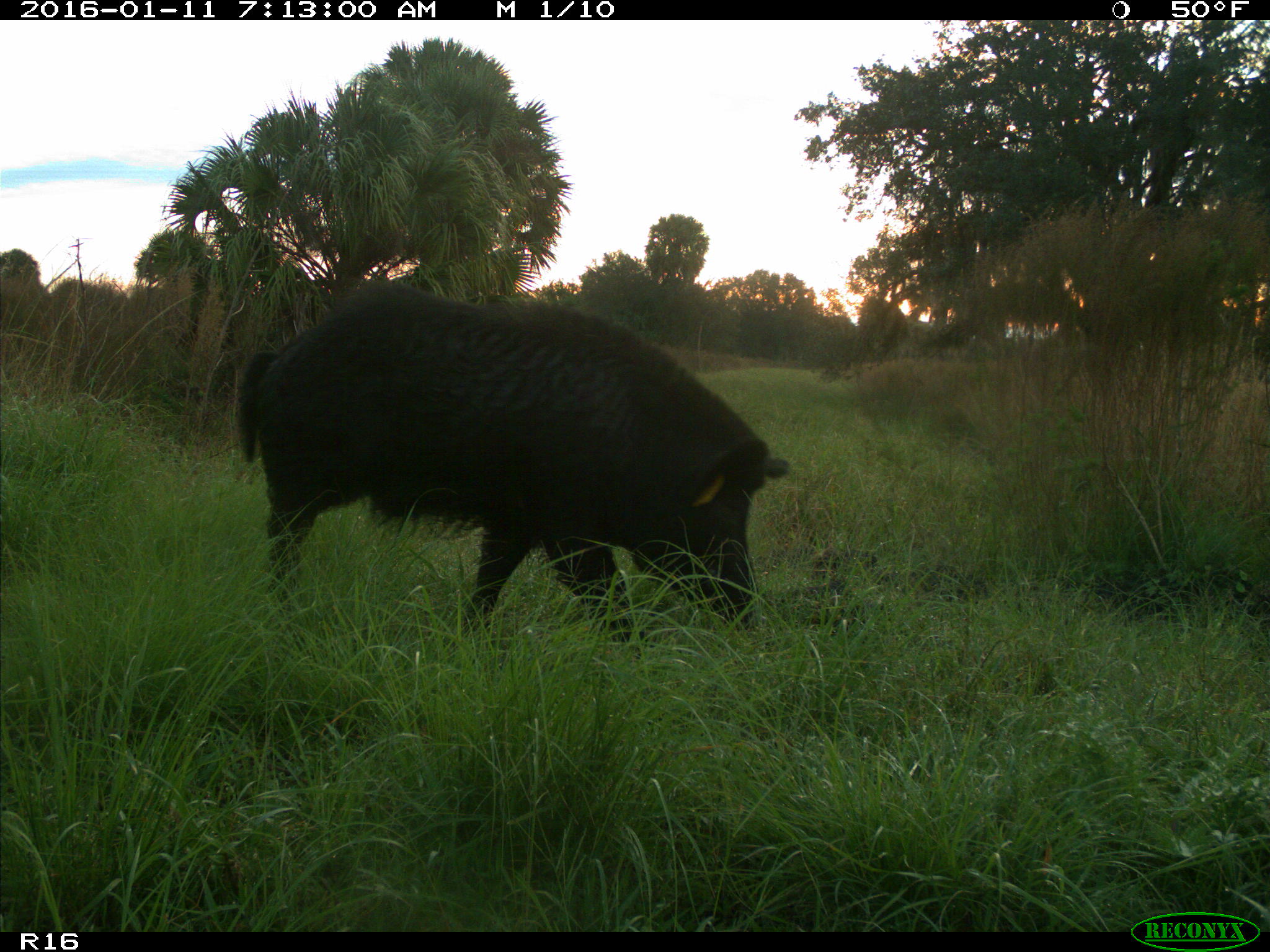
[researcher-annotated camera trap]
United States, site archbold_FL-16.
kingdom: Animalia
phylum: Chordata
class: Mammalia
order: Artiodactyla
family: Suidae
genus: Sus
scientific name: Sus scrofa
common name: wild boar